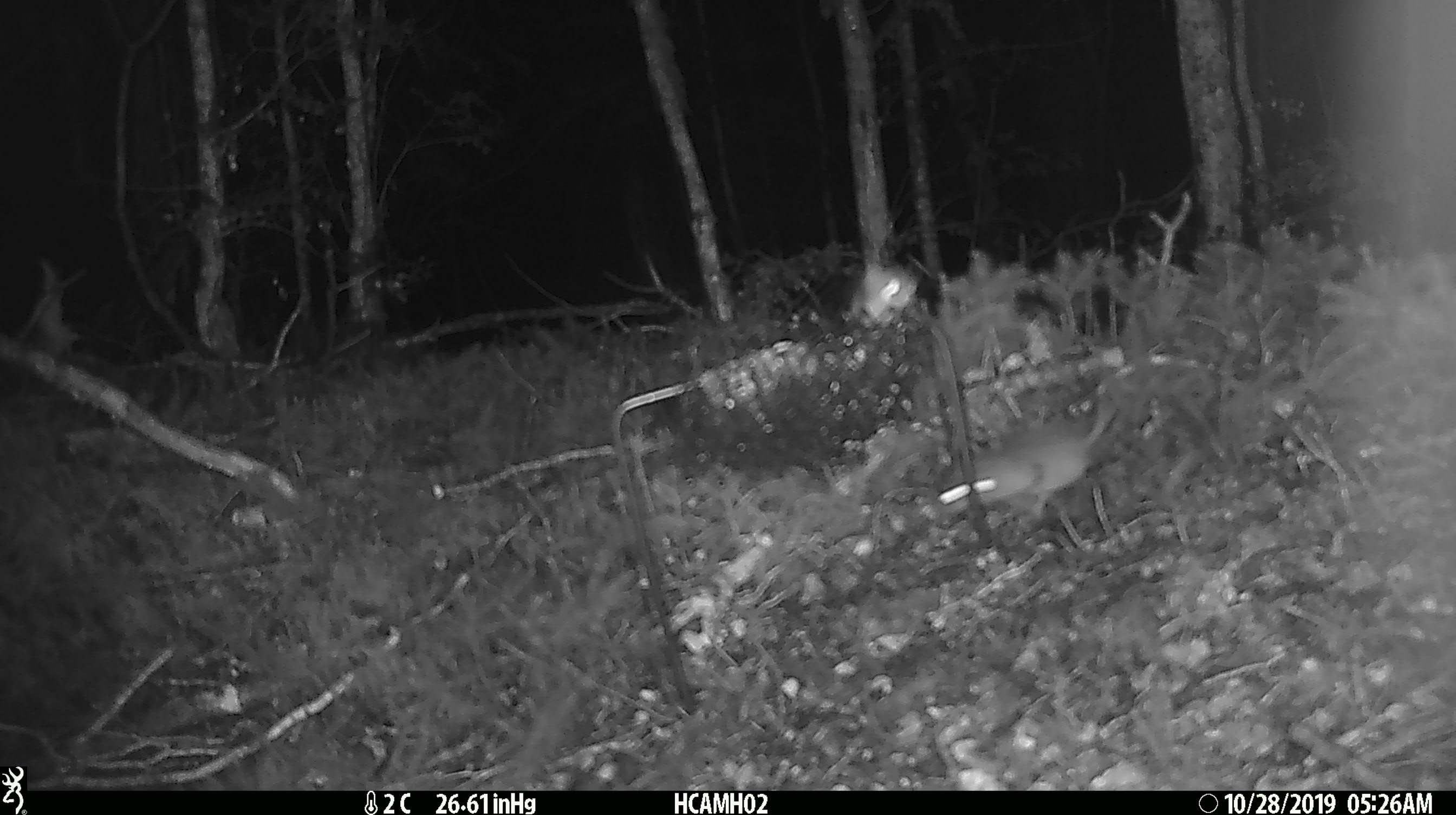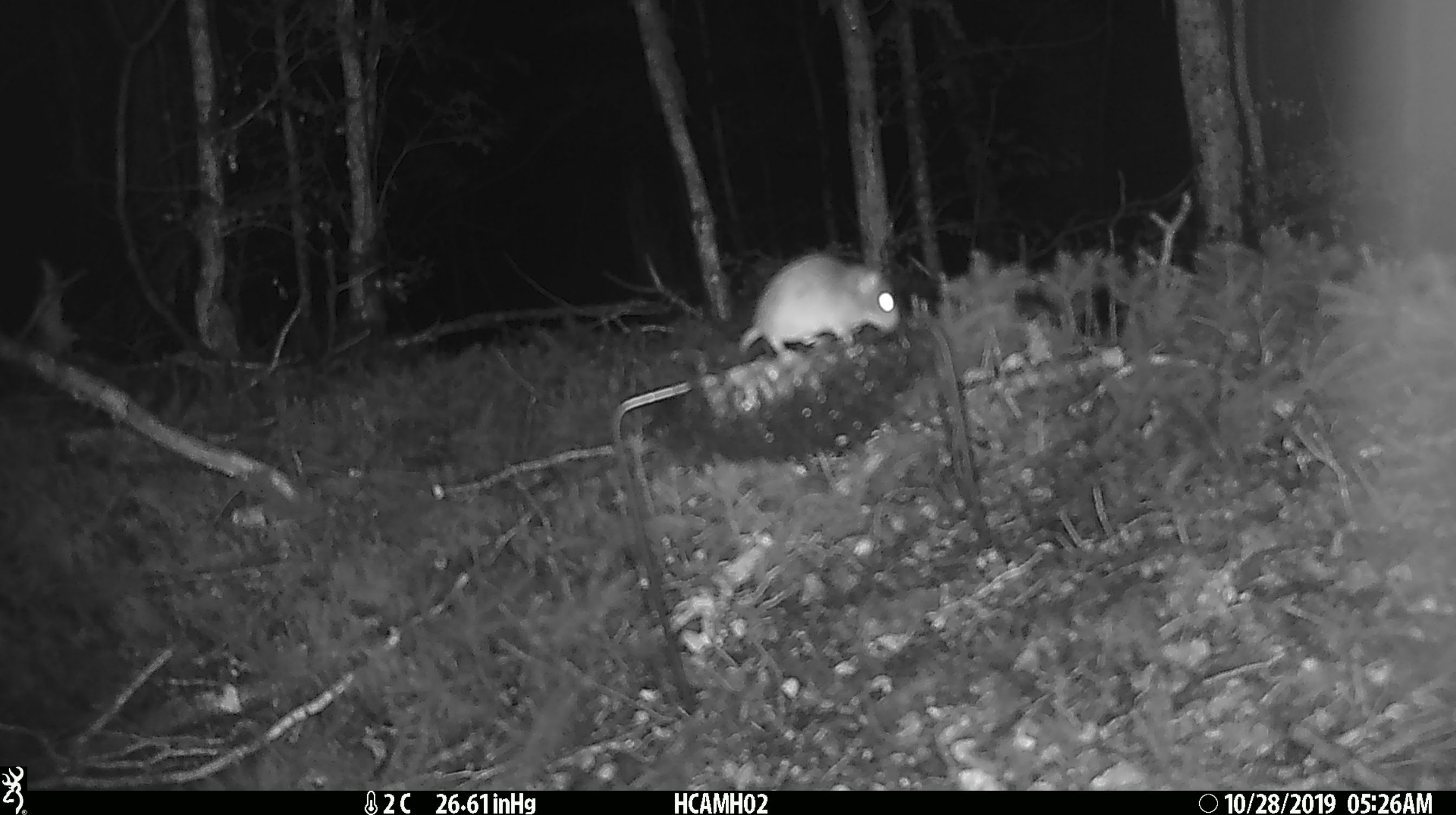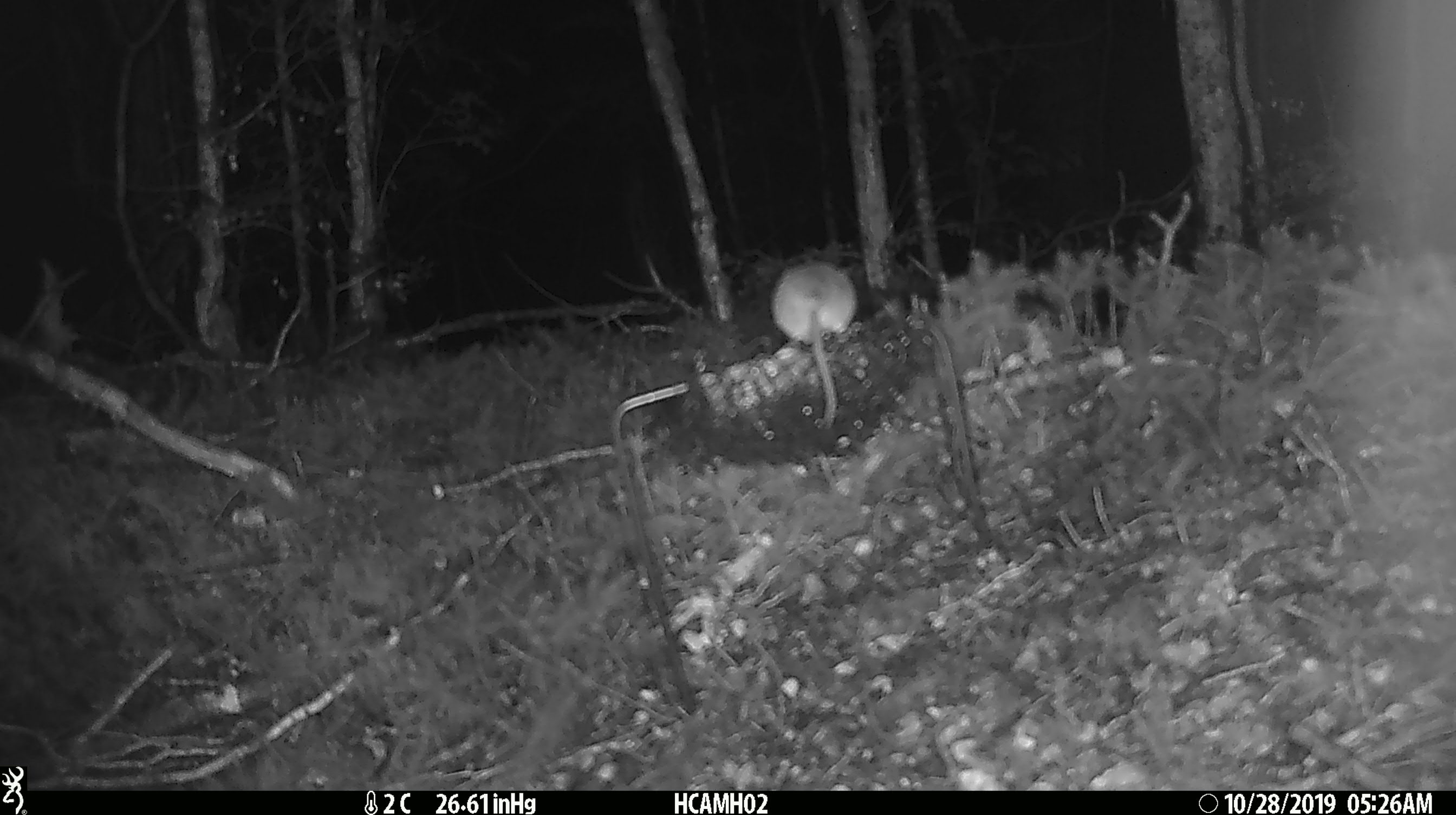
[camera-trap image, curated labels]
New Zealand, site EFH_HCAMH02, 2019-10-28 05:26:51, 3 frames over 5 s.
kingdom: Animalia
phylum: Chordata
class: Mammalia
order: Rodentia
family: Muridae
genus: Mus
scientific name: Mus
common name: mouse